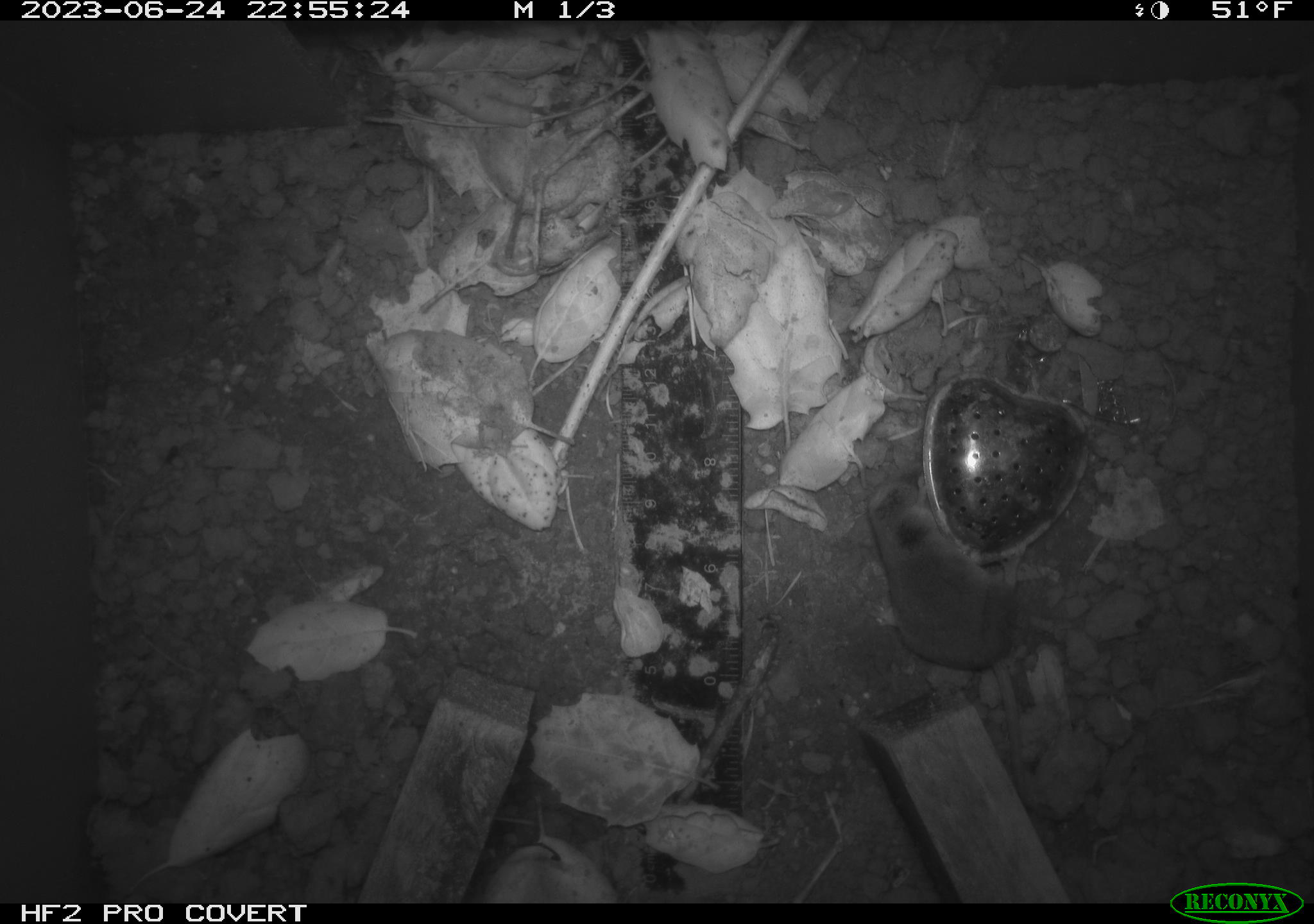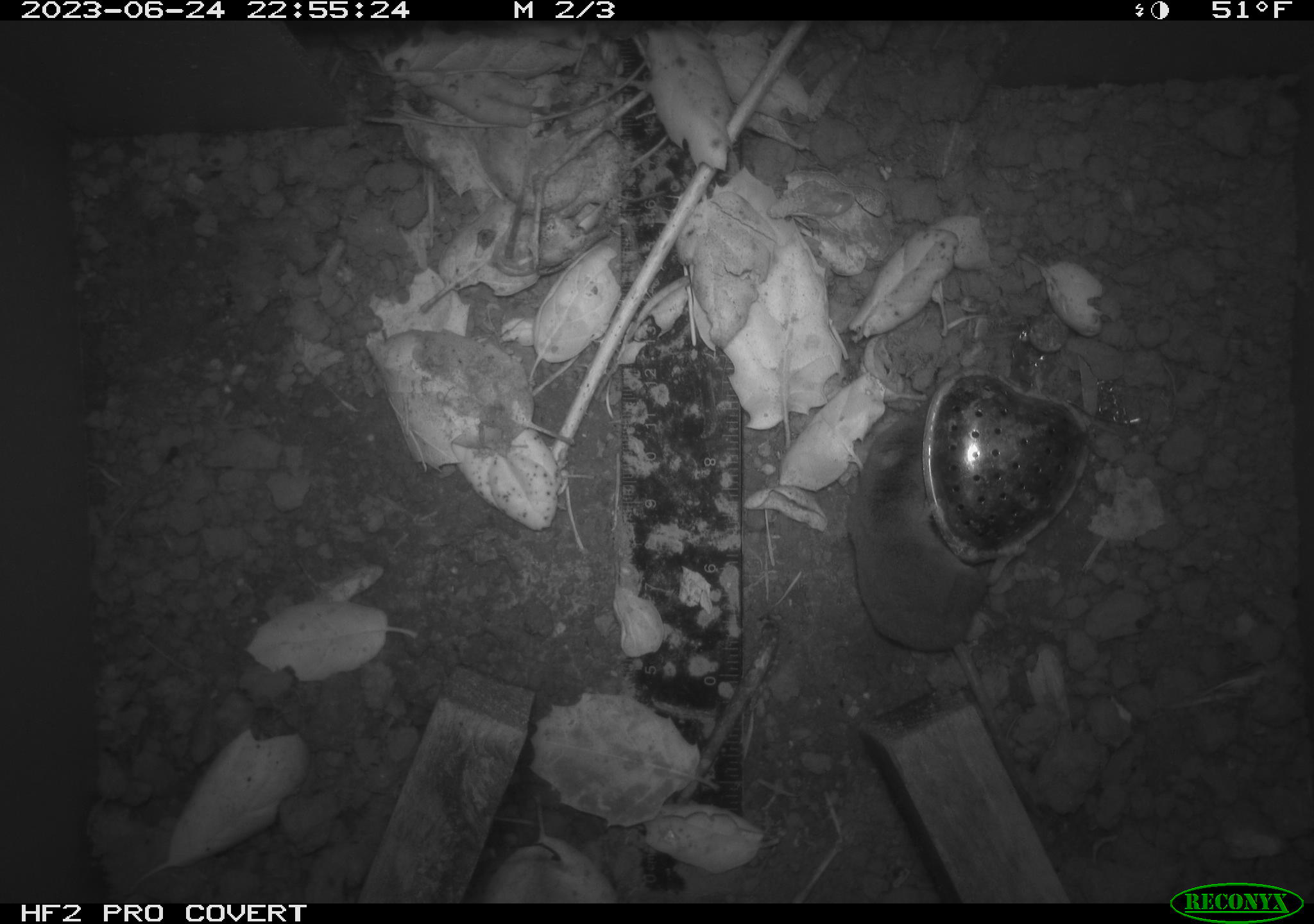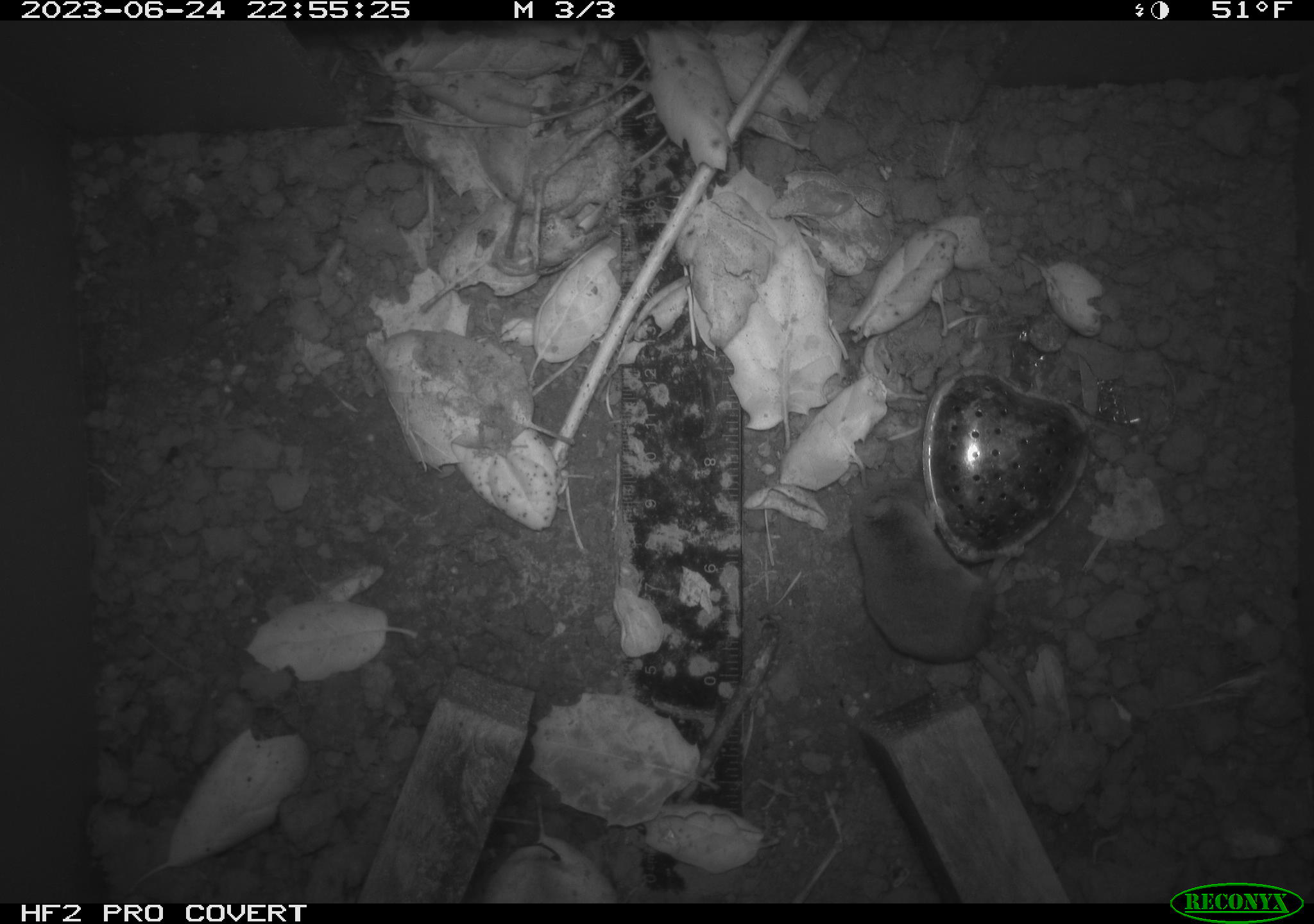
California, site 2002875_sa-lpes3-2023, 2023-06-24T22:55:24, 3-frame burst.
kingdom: Animalia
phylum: Chordata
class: Mammalia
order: Eulipotyphla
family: Soricidae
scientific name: Soricidae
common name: shrews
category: soricidae family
Soricidae family (shrews) (Soricidae).